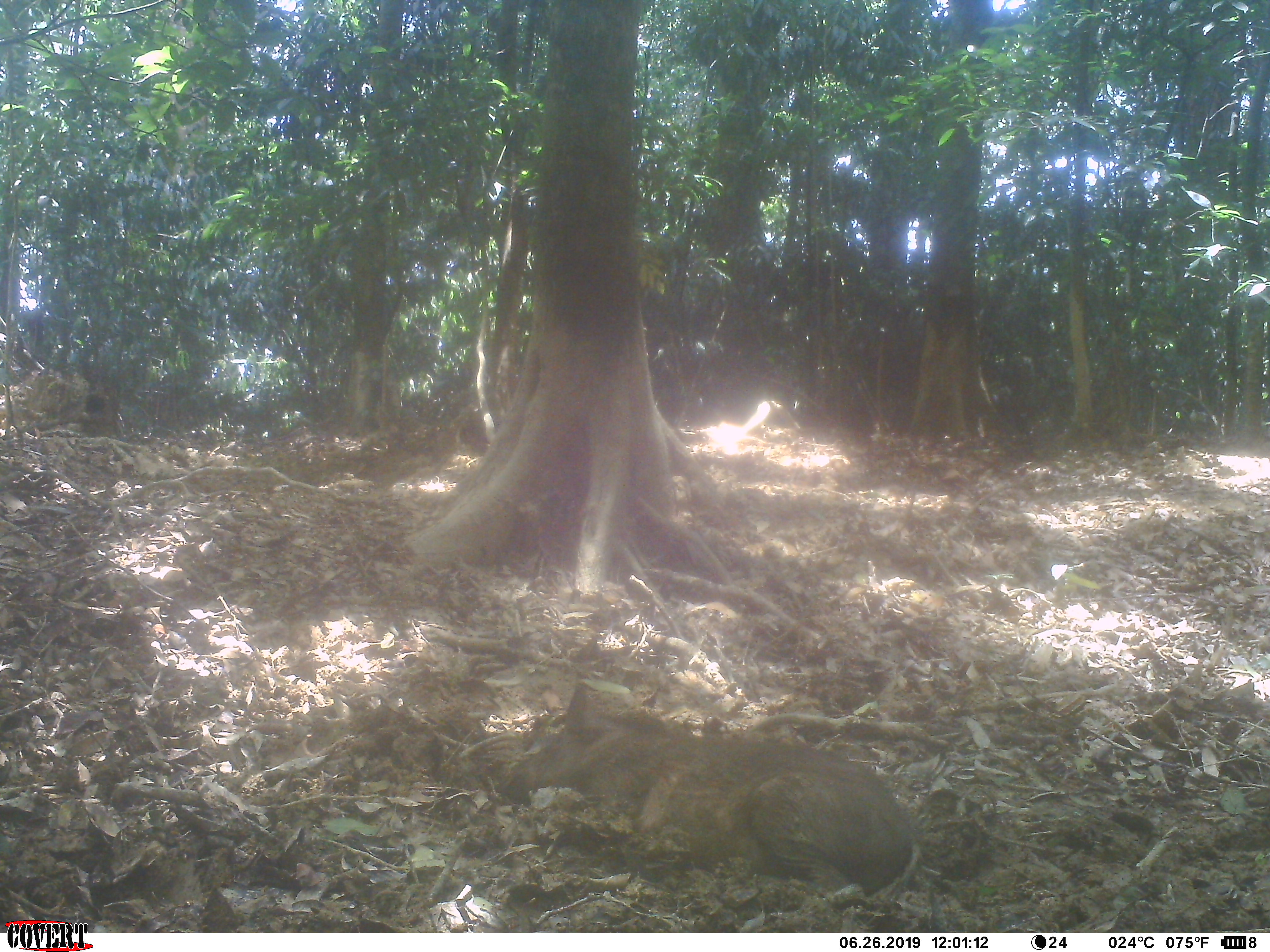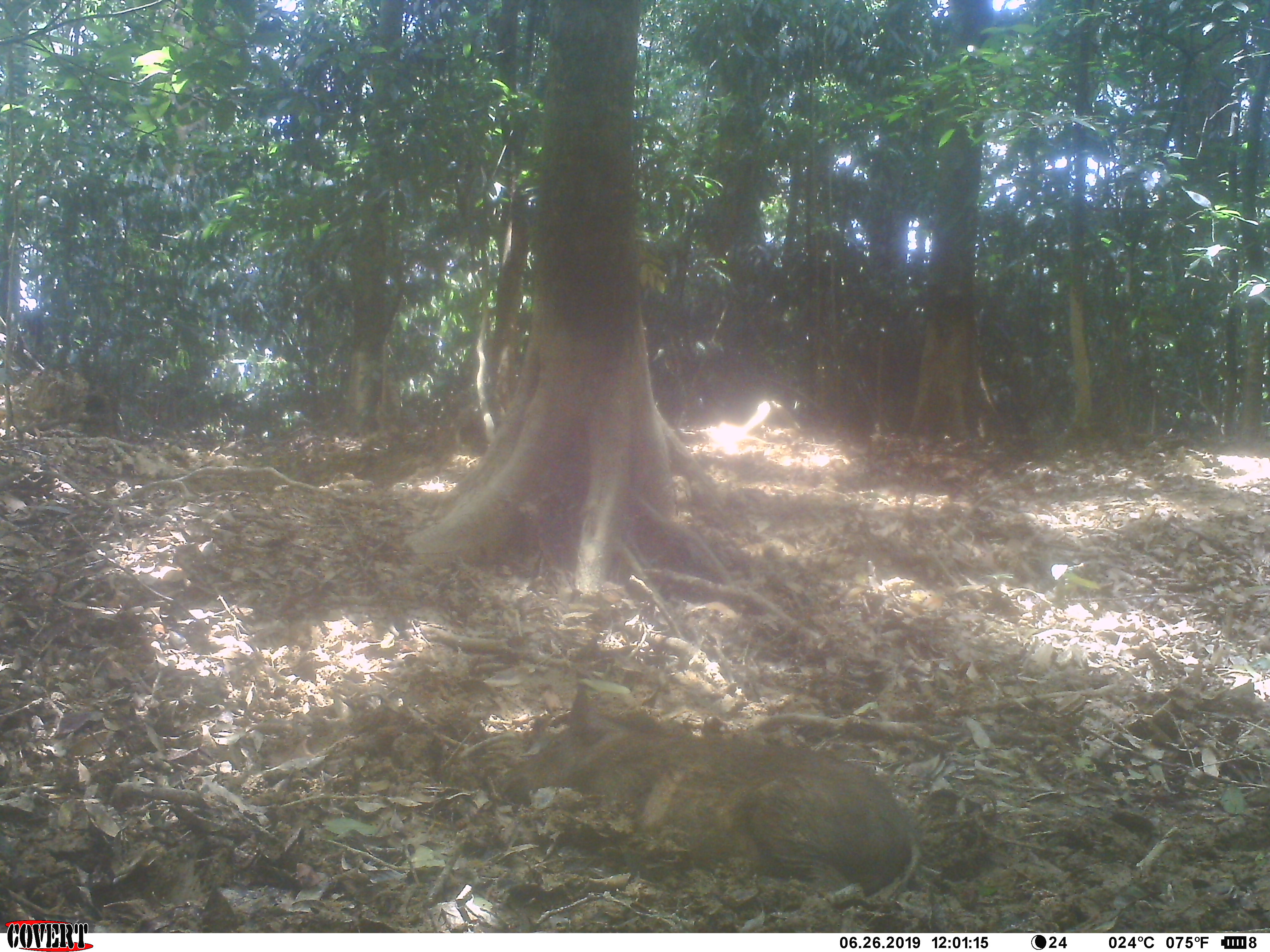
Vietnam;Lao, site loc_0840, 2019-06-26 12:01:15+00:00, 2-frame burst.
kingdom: Animalia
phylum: Chordata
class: Mammalia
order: Artiodactyla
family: Suidae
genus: Sus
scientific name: Sus scrofa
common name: eurasian wild pig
Eurasian wild pig (Sus scrofa). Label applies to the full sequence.